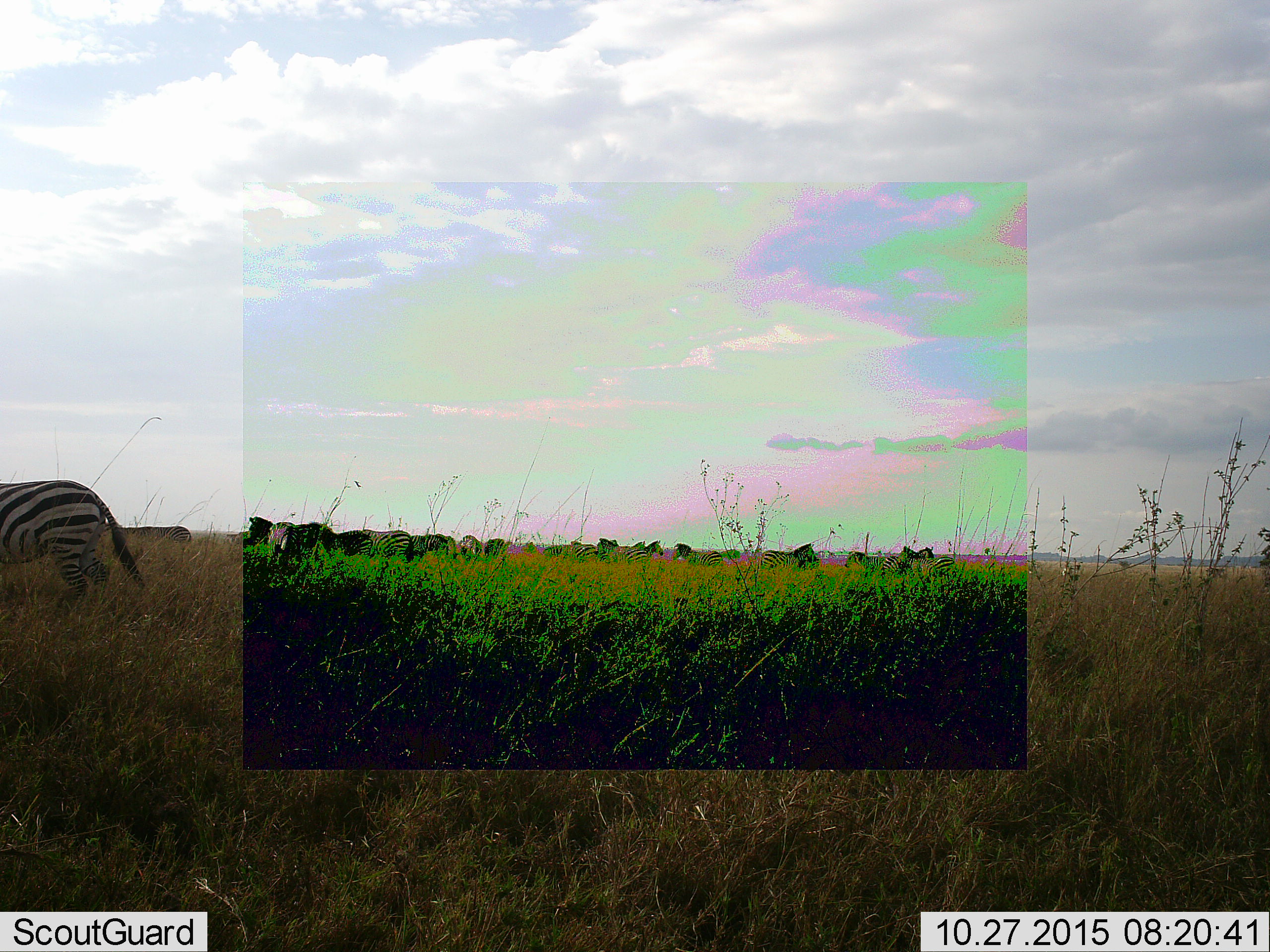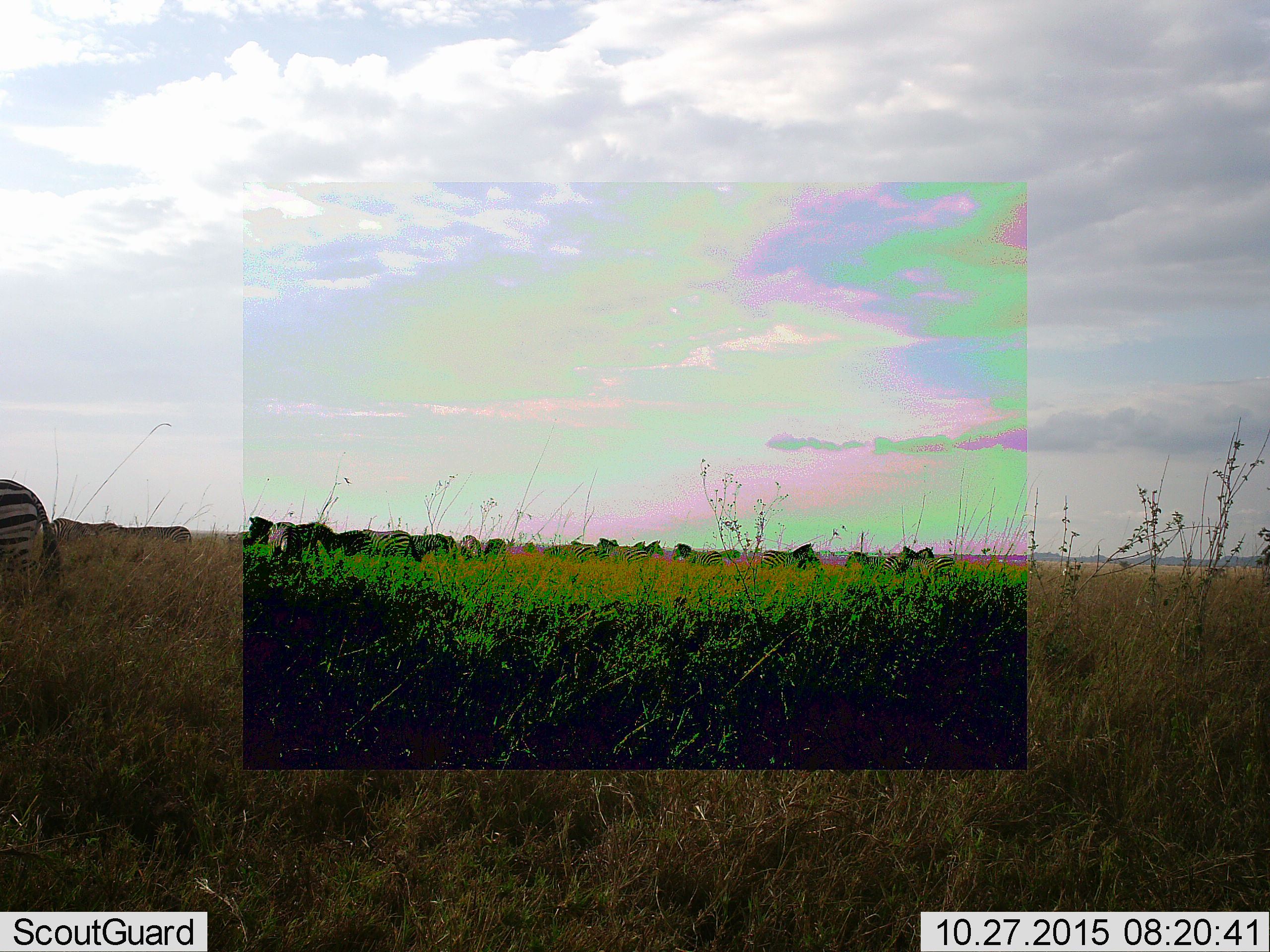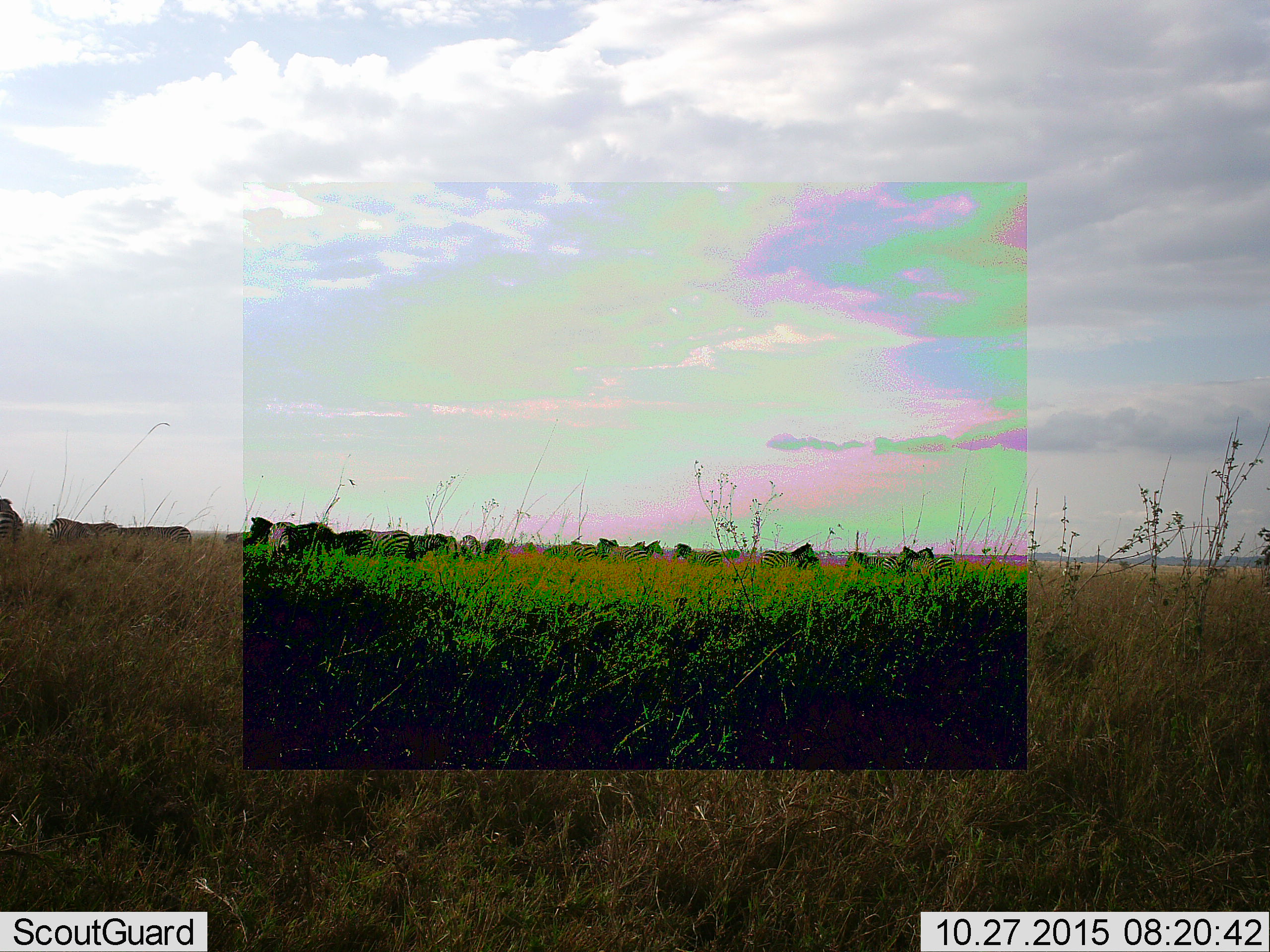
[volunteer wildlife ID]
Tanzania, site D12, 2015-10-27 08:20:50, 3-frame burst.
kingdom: Animalia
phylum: Chordata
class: Mammalia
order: Perissodactyla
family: Equidae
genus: Equus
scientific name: Equus quagga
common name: plains zebra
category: zebra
Zebra (plains zebra) (Equus quagga), count 11-50. Behavior (volunteer vote fractions): standing 87%, resting 7%, moving 73%, interacting 33%. Young present (vote fraction): 20%. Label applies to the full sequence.